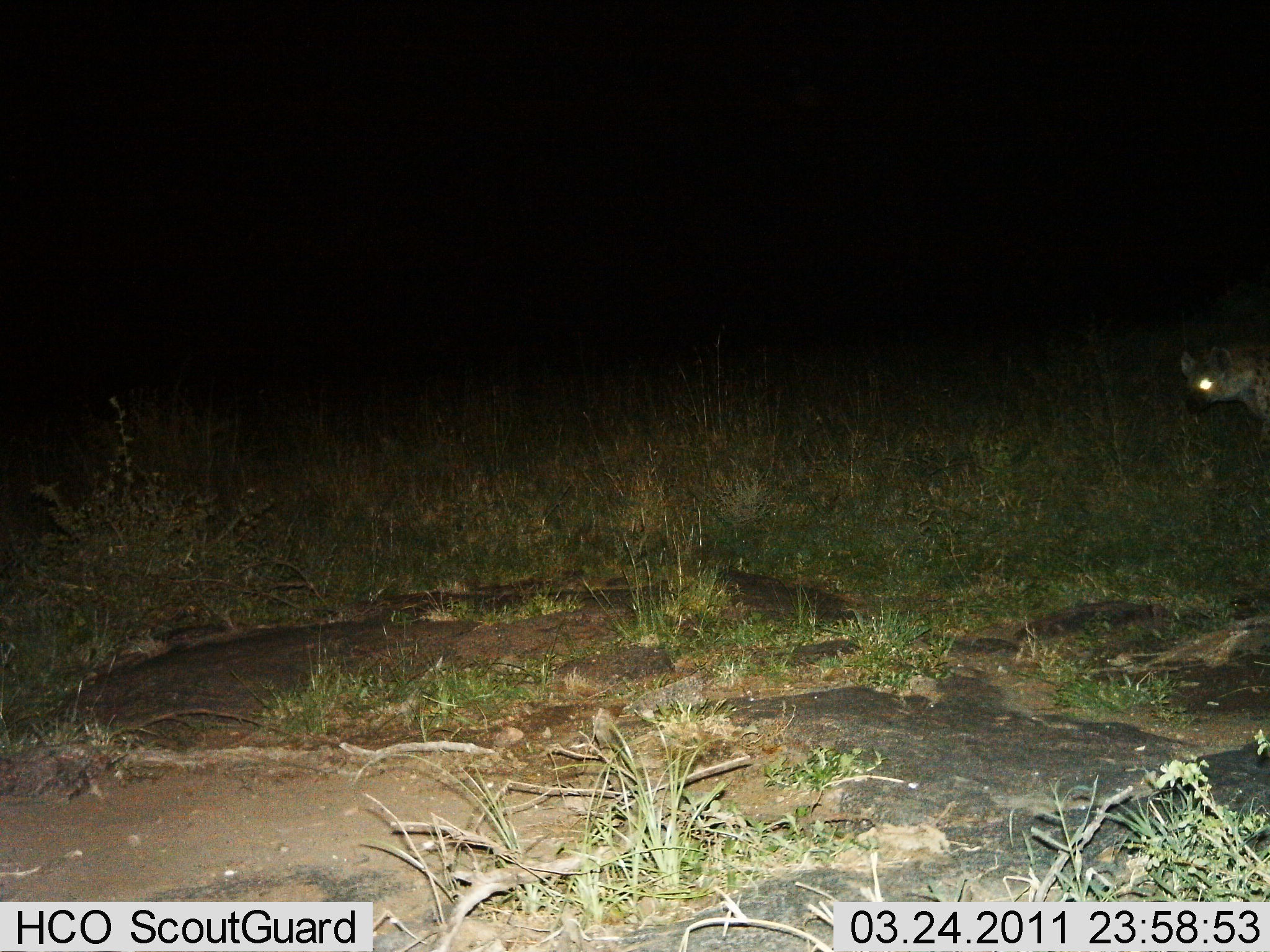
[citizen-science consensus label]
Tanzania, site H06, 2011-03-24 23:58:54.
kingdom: Animalia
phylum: Chordata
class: Mammalia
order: Carnivora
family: Hyaenidae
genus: Crocuta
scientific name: Crocuta crocuta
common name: spotted hyena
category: hyenaspotted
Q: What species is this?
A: Hyenaspotted (spotted hyena) (Crocuta crocuta).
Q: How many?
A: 1.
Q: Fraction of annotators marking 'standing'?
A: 54%.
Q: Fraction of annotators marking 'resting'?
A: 0%.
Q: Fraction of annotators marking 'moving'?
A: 46%.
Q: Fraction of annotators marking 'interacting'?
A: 0%.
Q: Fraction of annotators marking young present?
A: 0%.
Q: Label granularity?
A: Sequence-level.